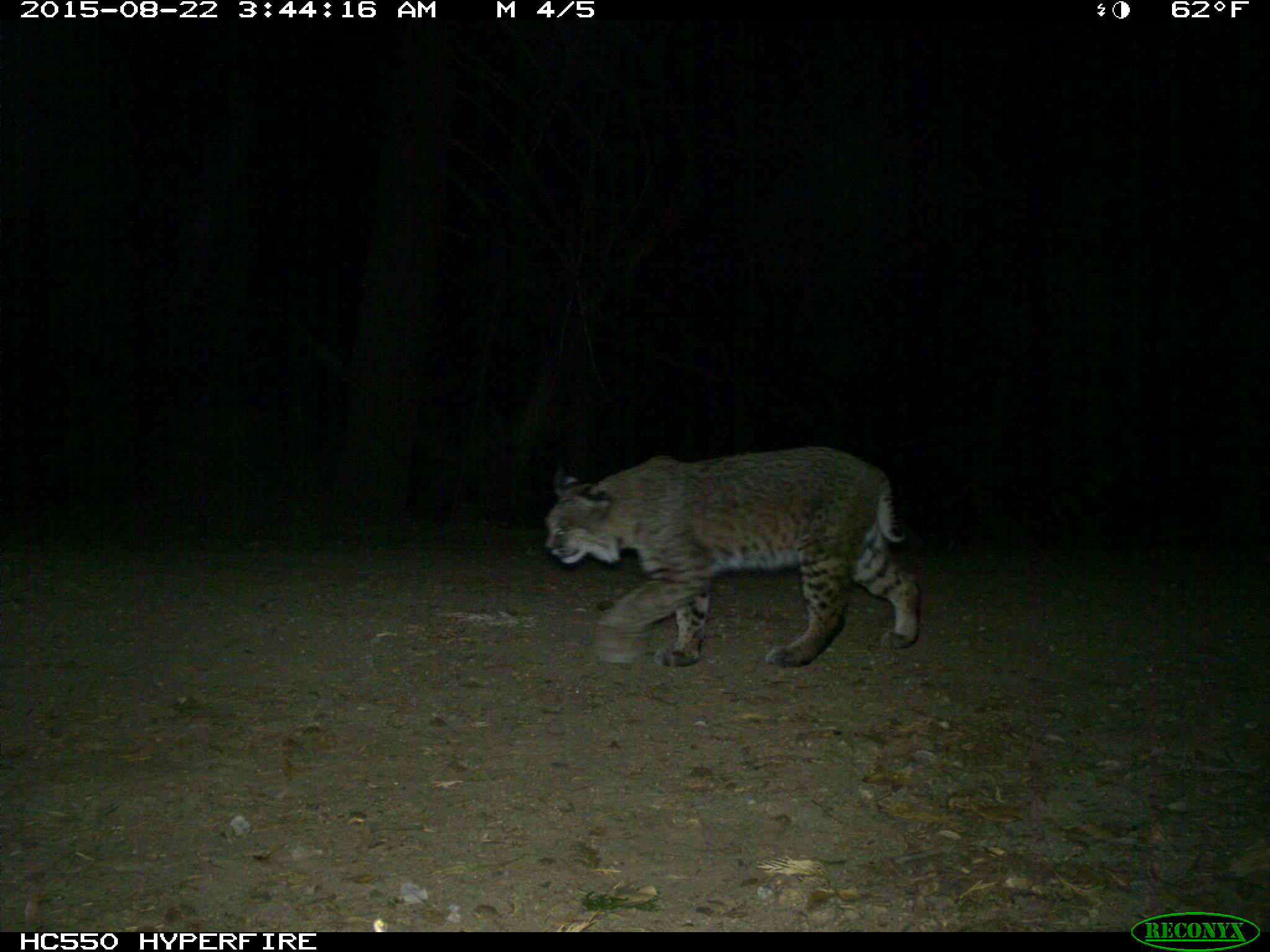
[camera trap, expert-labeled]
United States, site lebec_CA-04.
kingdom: Animalia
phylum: Chordata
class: Mammalia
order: Carnivora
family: Felidae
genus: Lynx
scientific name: Lynx rufus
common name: bobcat